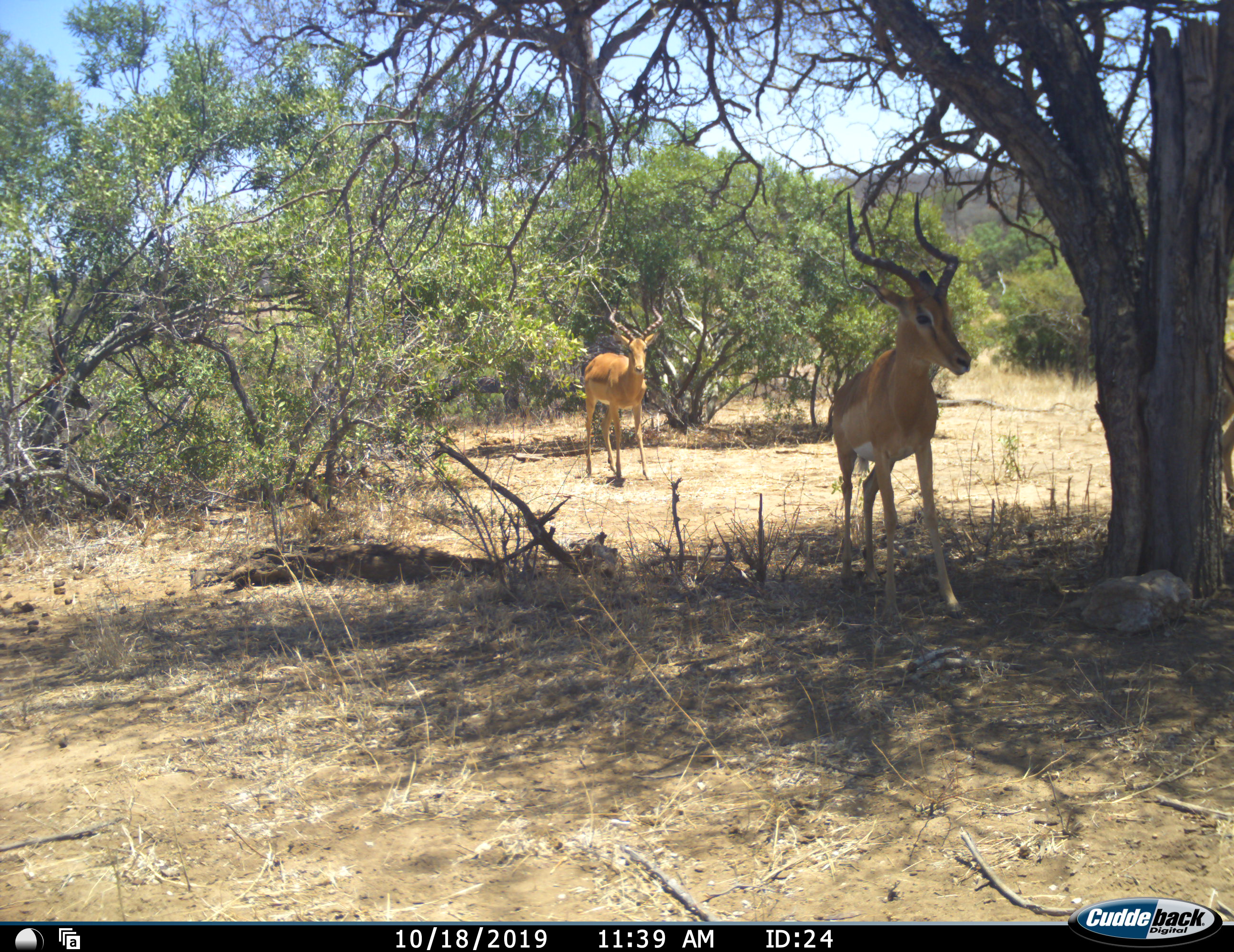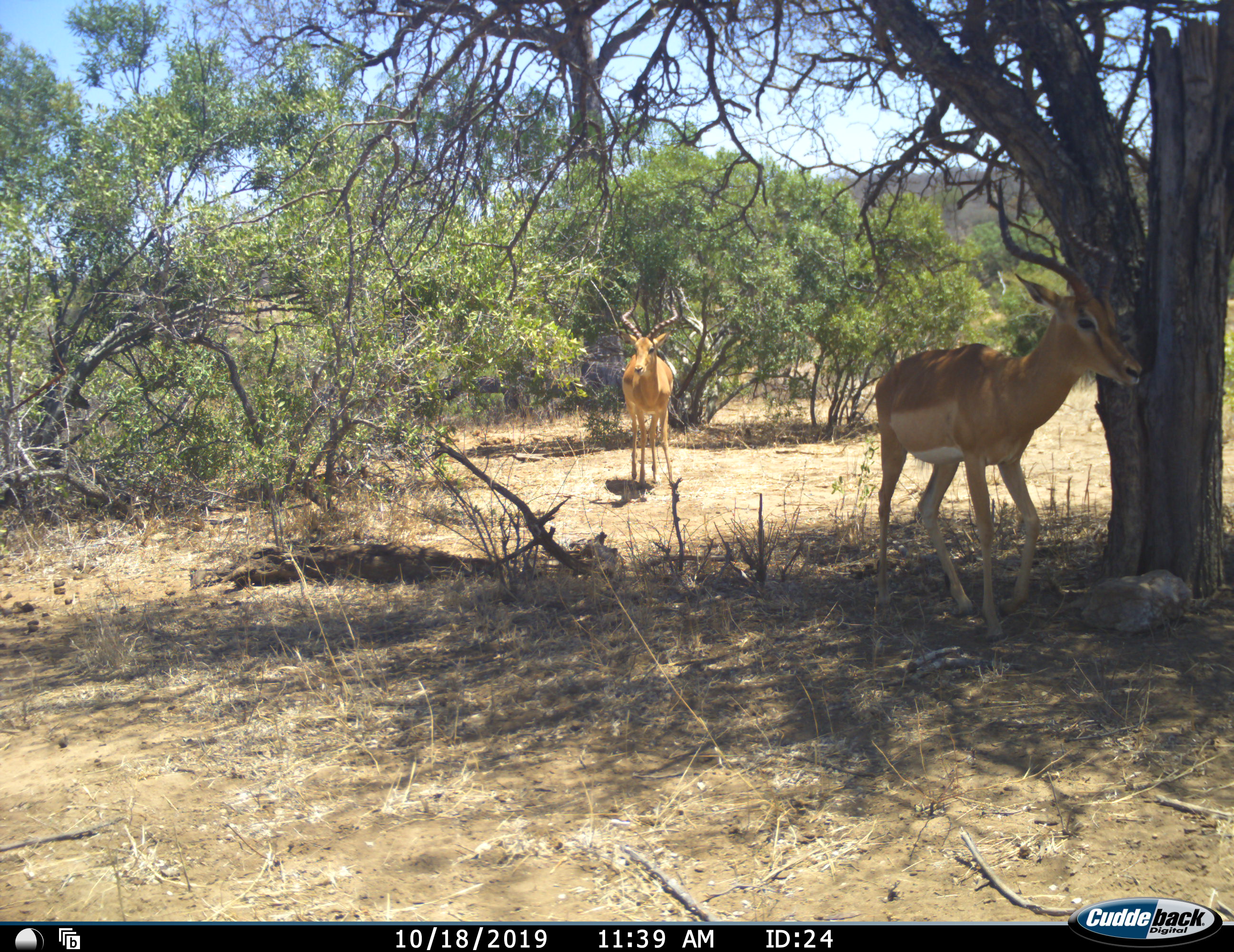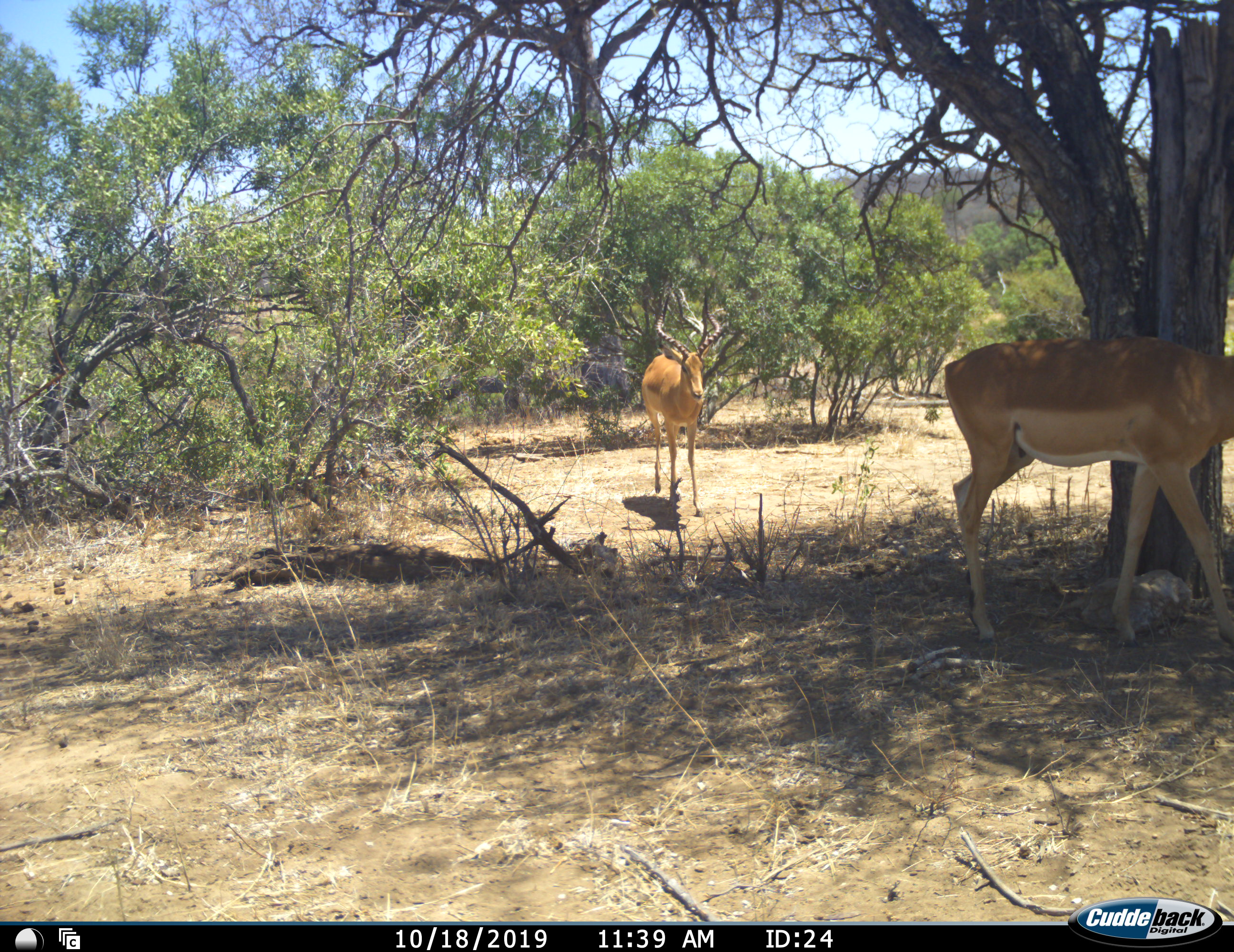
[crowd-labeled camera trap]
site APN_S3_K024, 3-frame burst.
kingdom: Animalia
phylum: Chordata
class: Mammalia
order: Artiodactyla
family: Bovidae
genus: Aepyceros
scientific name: Aepyceros melampus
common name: impala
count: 2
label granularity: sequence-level